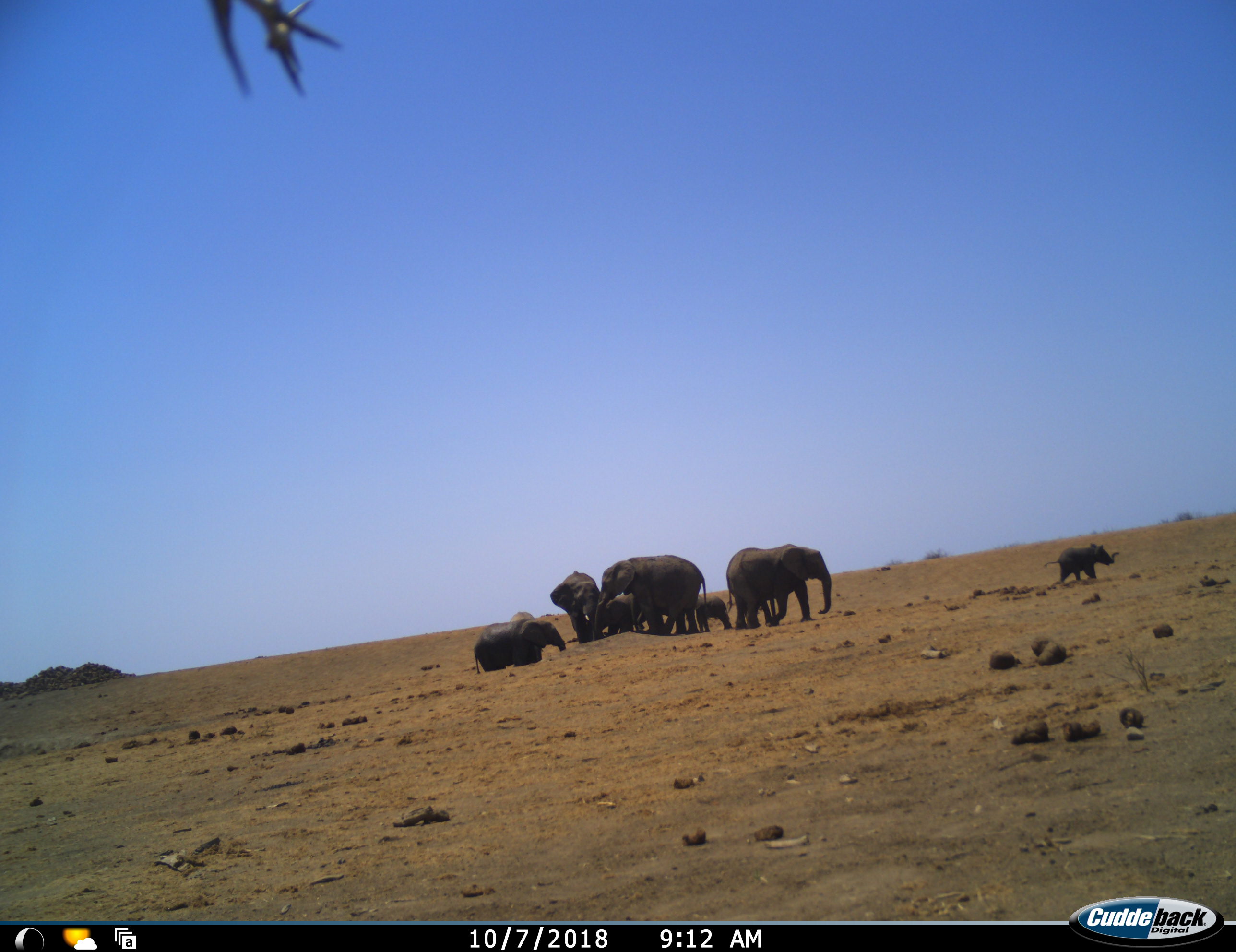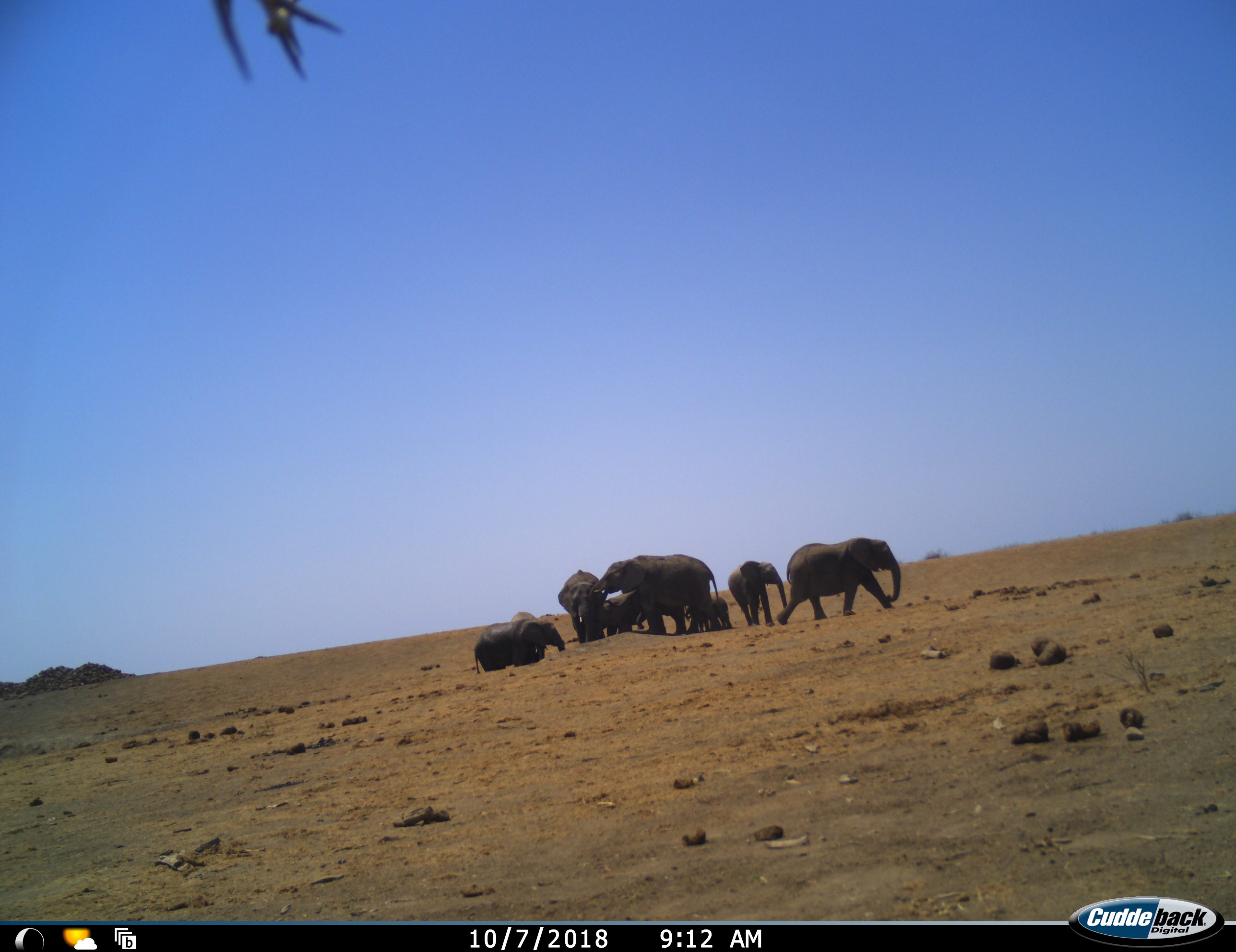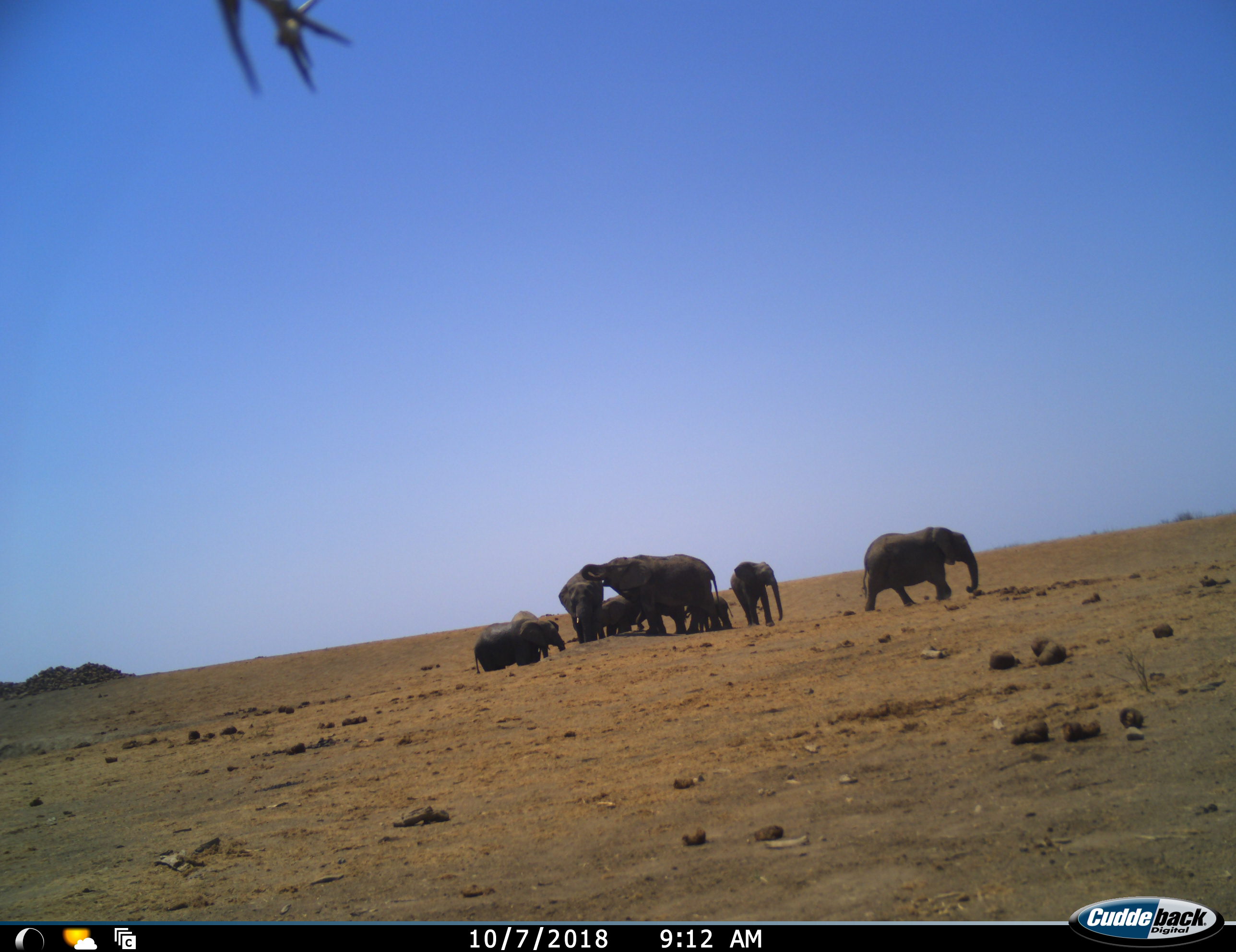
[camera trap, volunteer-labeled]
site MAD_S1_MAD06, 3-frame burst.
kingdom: Animalia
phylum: Chordata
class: Mammalia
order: Proboscidea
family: Elephantidae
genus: Loxodonta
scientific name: Loxodonta africana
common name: african bush elephant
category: elephant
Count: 8.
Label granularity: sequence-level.